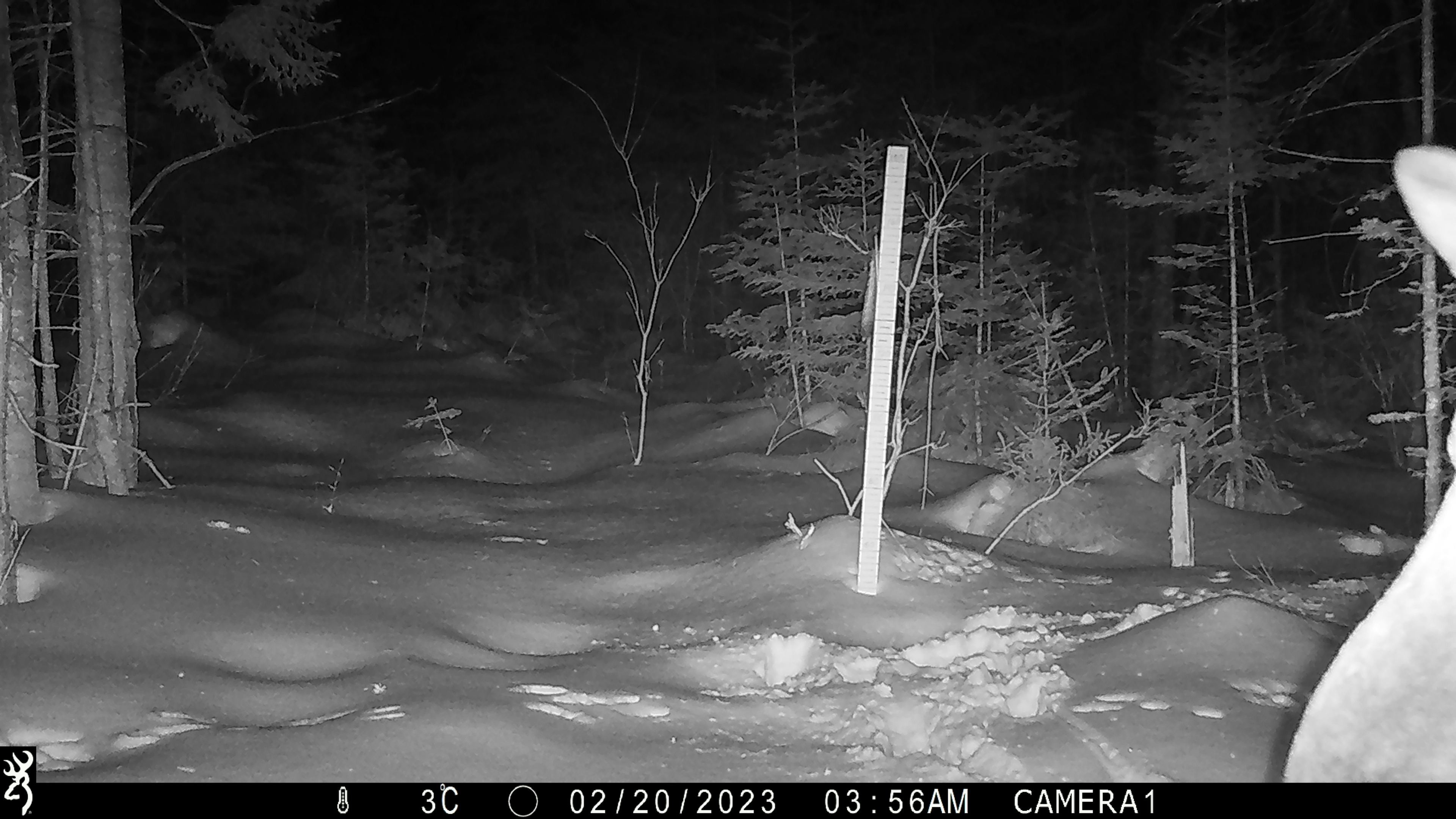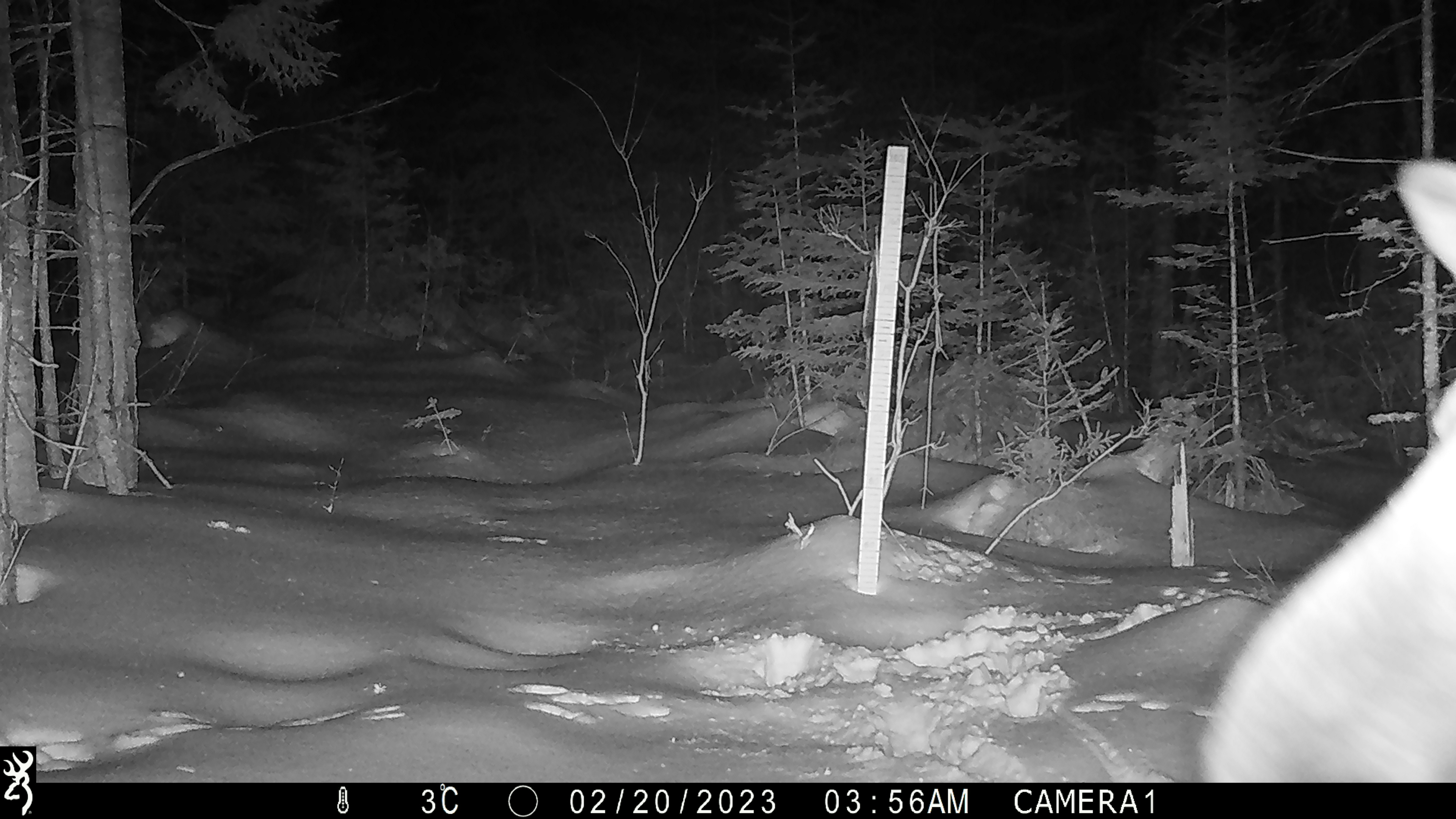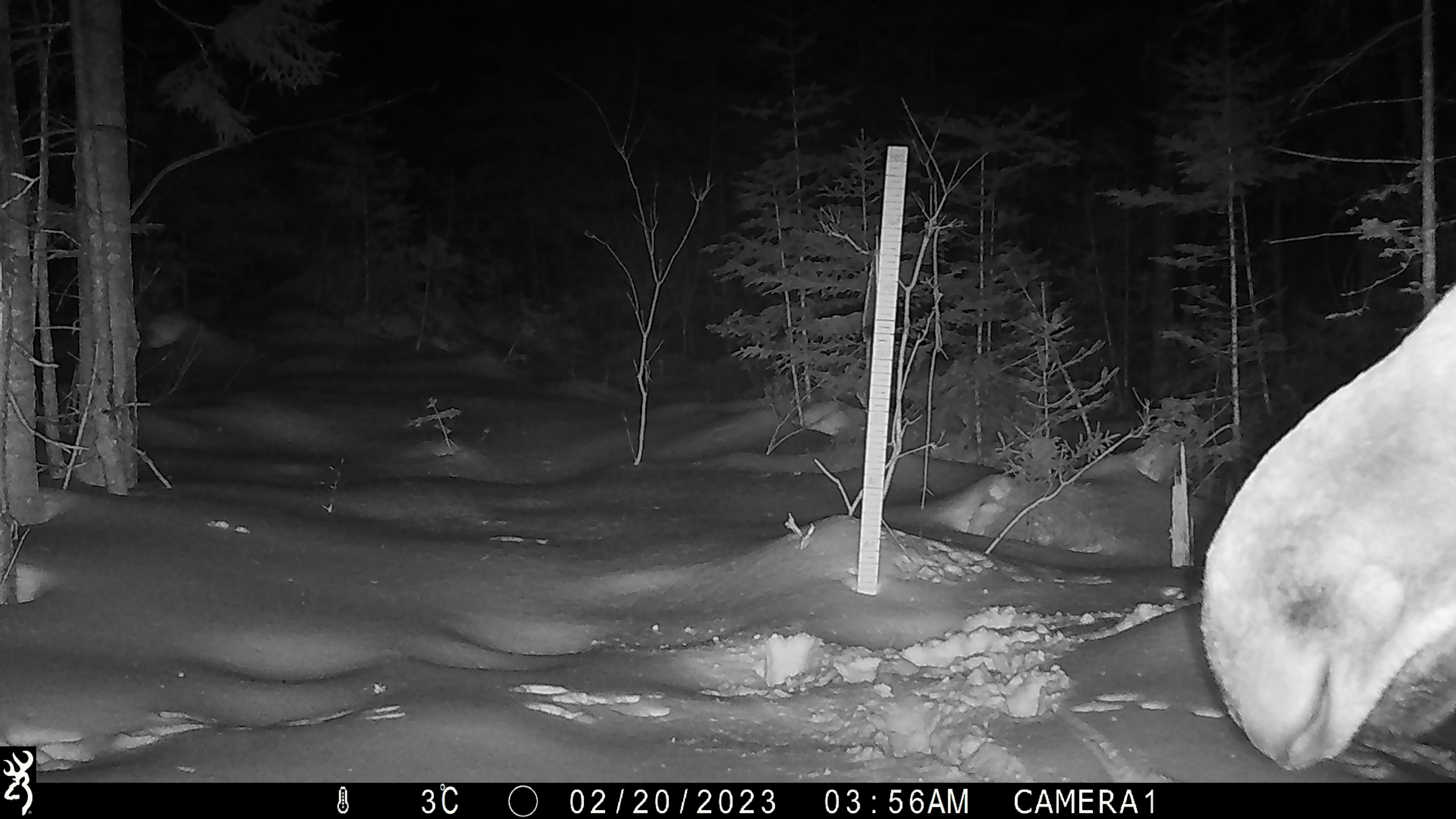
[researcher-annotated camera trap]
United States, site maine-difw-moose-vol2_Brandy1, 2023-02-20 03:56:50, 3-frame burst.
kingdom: Animalia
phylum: Chordata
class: Mammalia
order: Artiodactyla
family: Cervidae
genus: Alces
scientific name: Alces alces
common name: moose